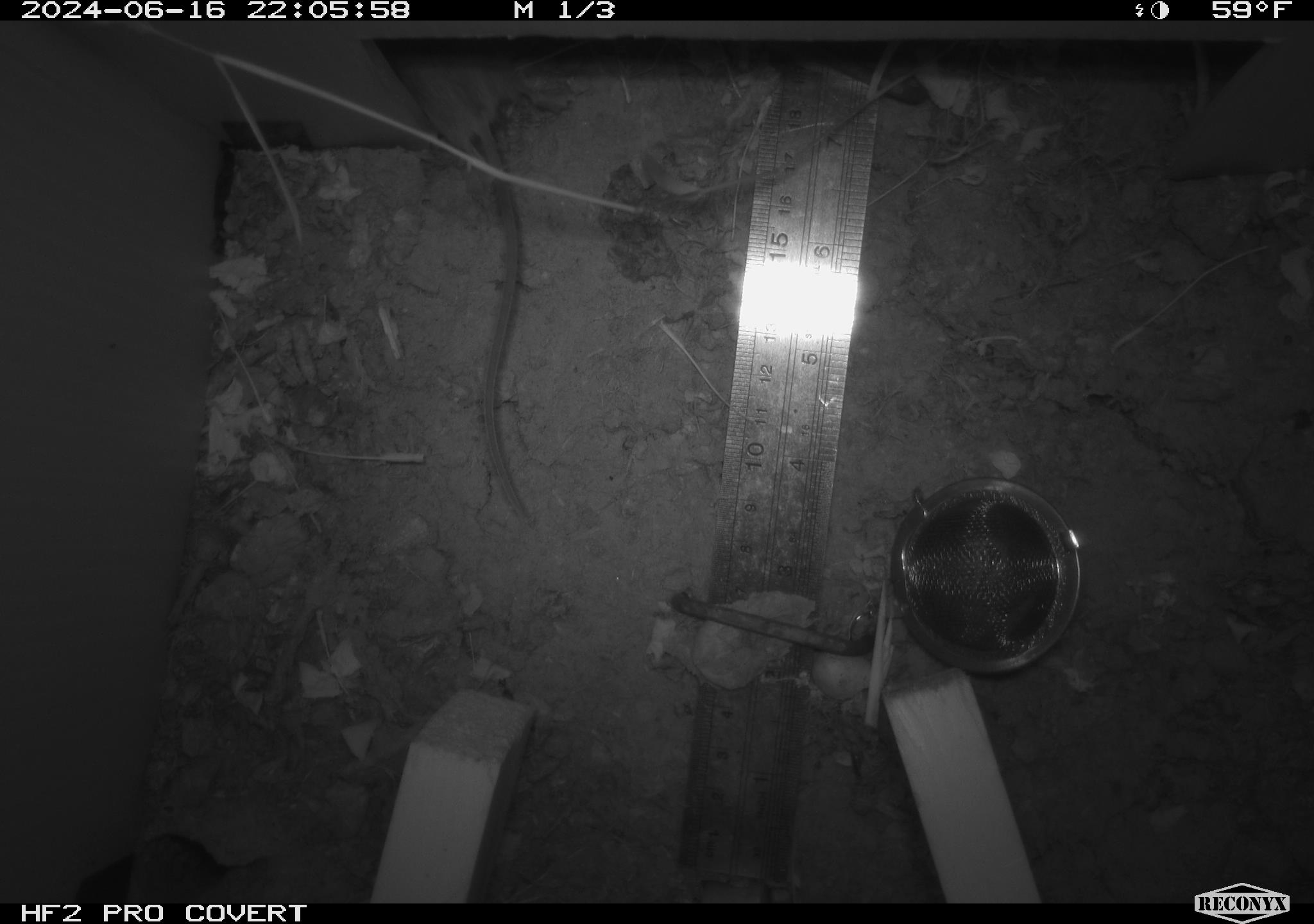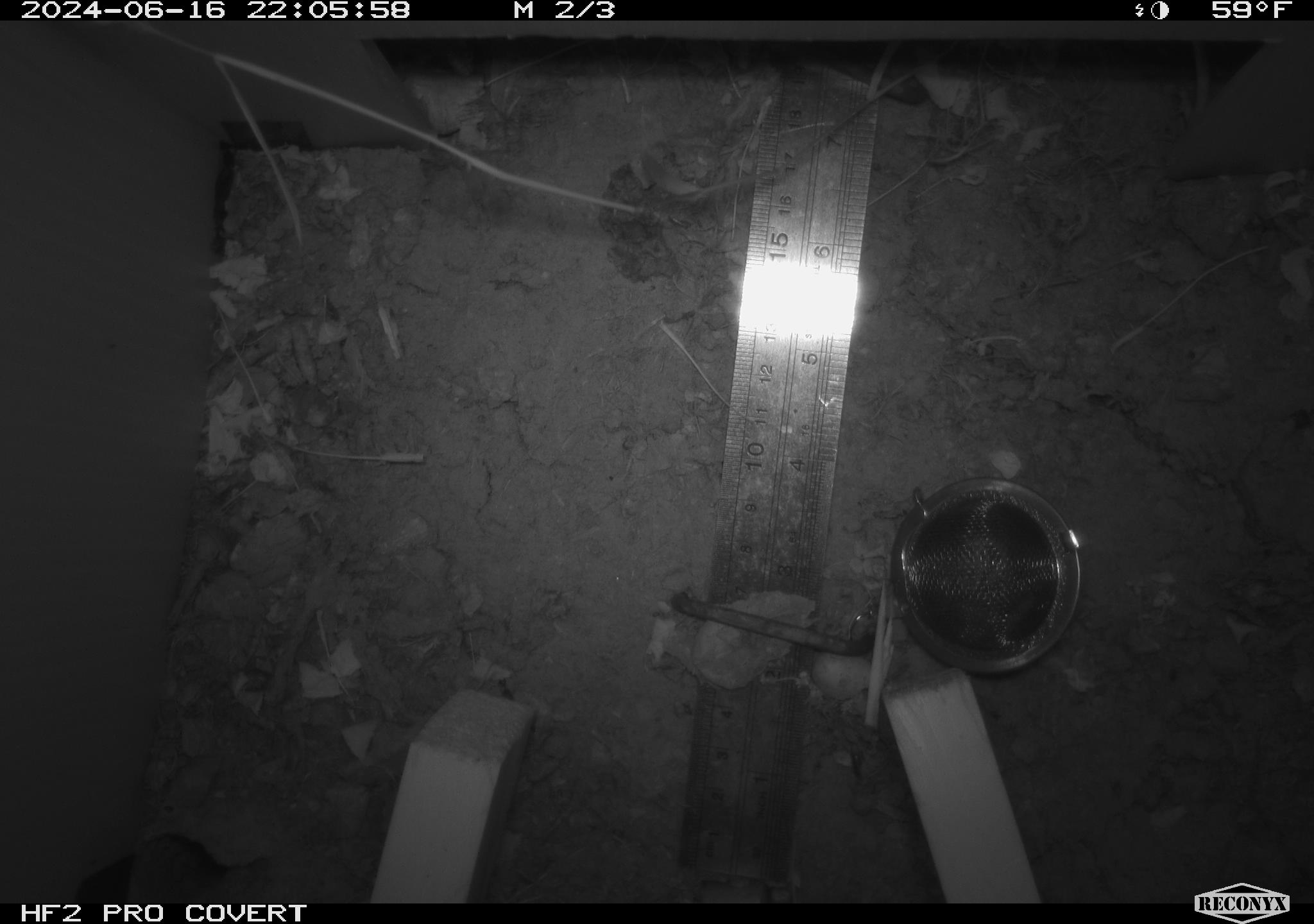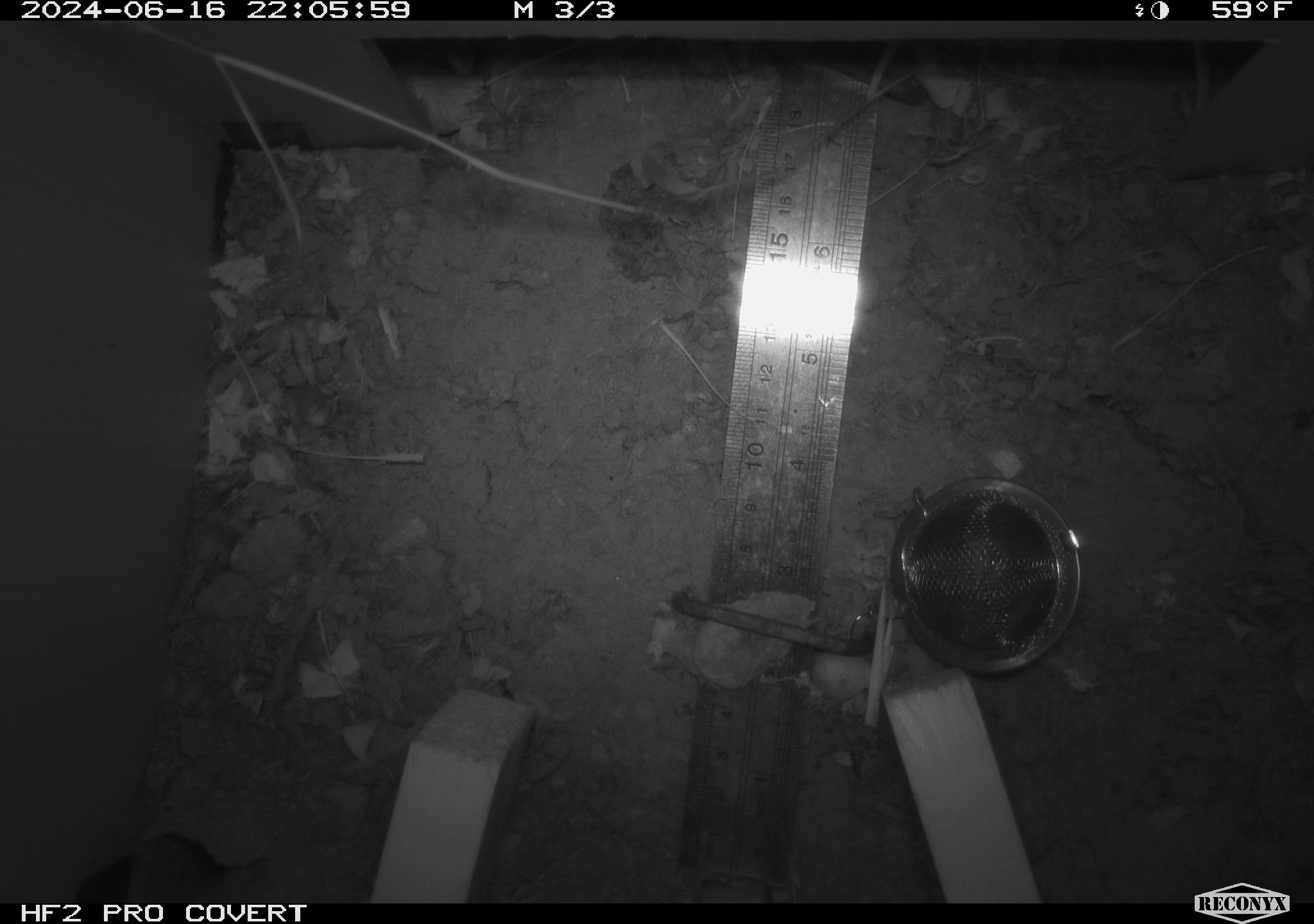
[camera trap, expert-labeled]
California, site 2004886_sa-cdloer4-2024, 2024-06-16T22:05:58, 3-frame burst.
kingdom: Animalia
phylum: Chordata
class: Mammalia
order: Rodentia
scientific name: Rodentia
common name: rodent